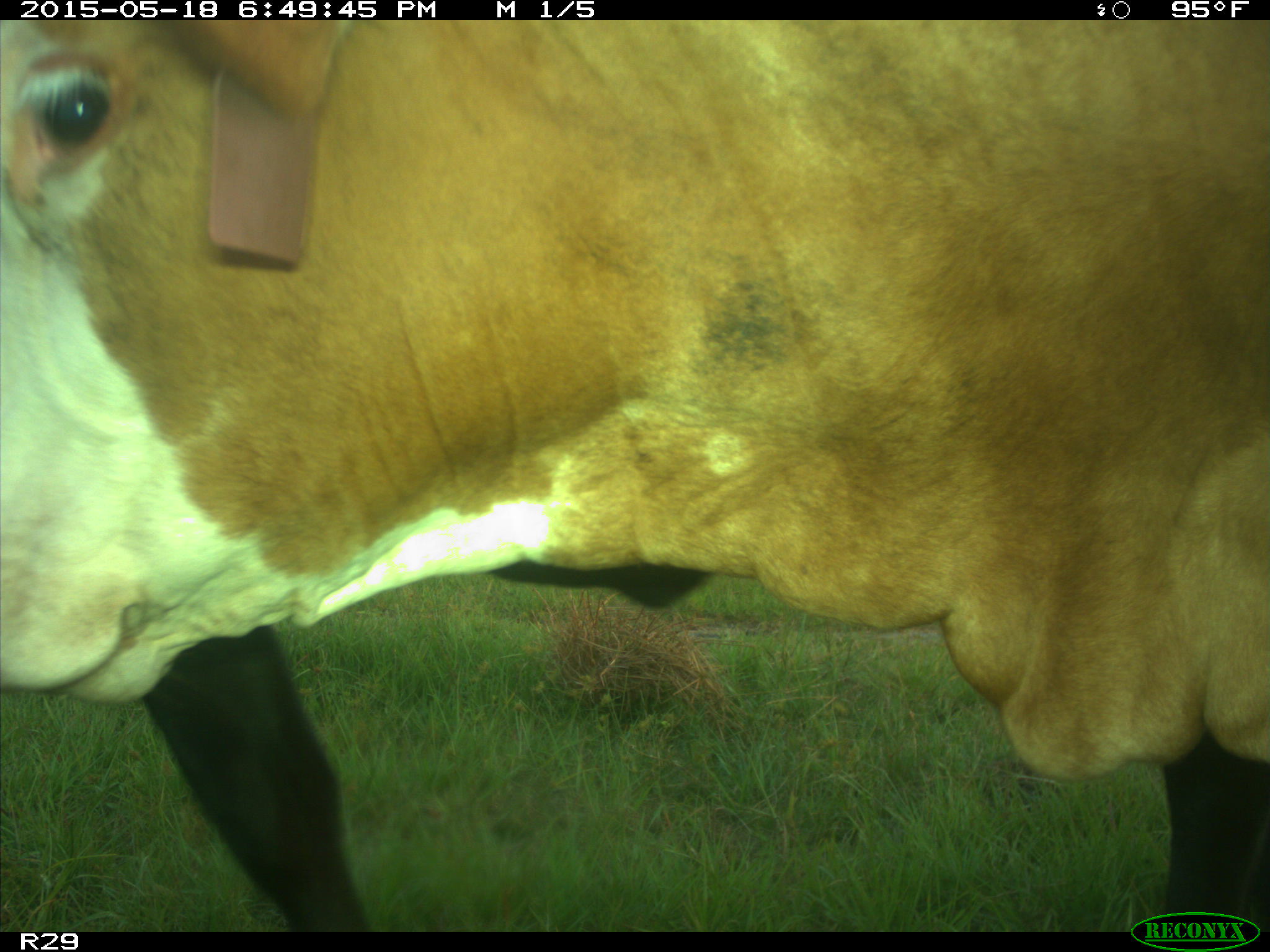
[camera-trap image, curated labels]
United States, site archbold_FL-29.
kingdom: Animalia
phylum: Chordata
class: Mammalia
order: Artiodactyla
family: Bovidae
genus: Bos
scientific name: Bos taurus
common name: domestic cow